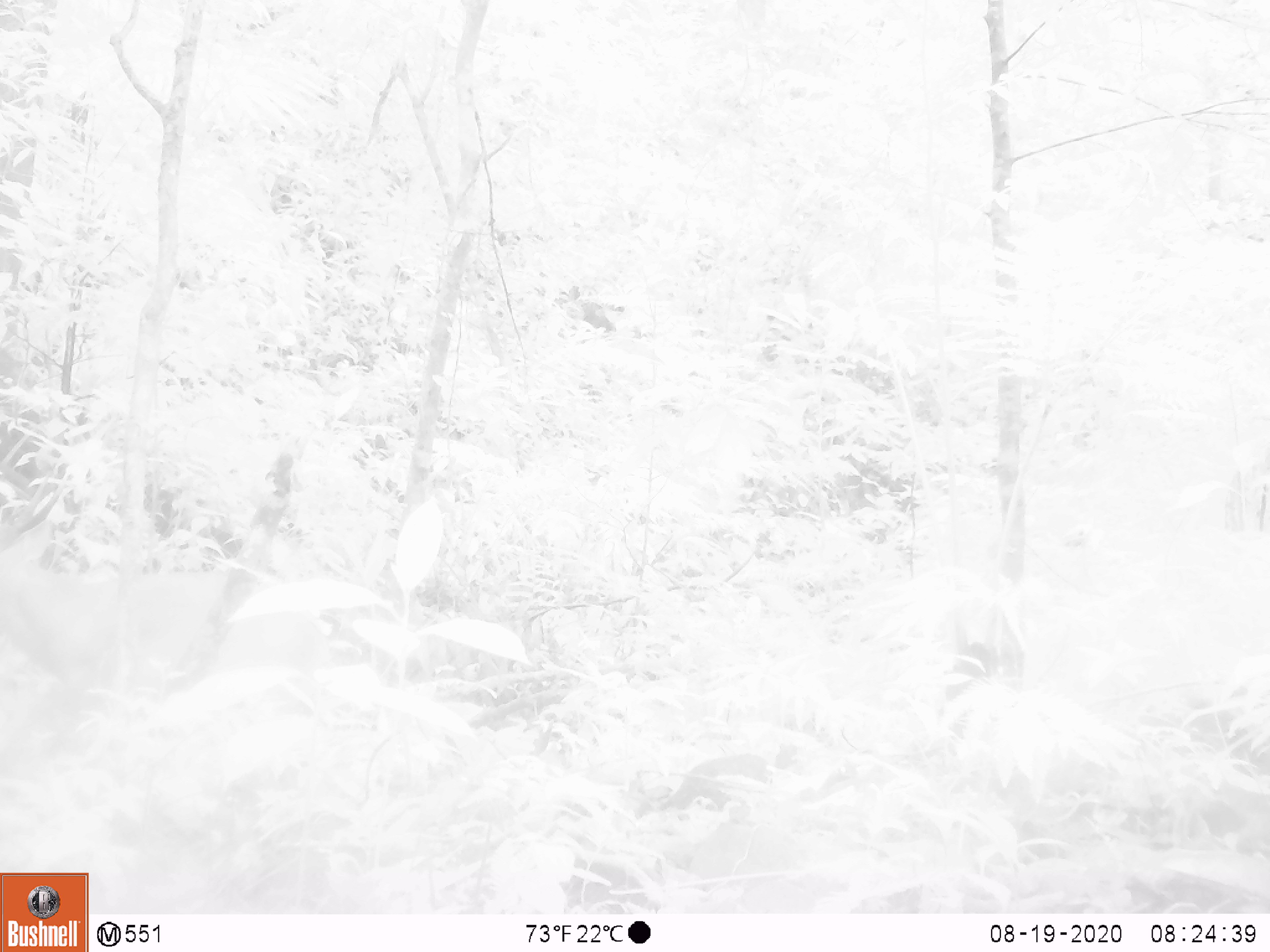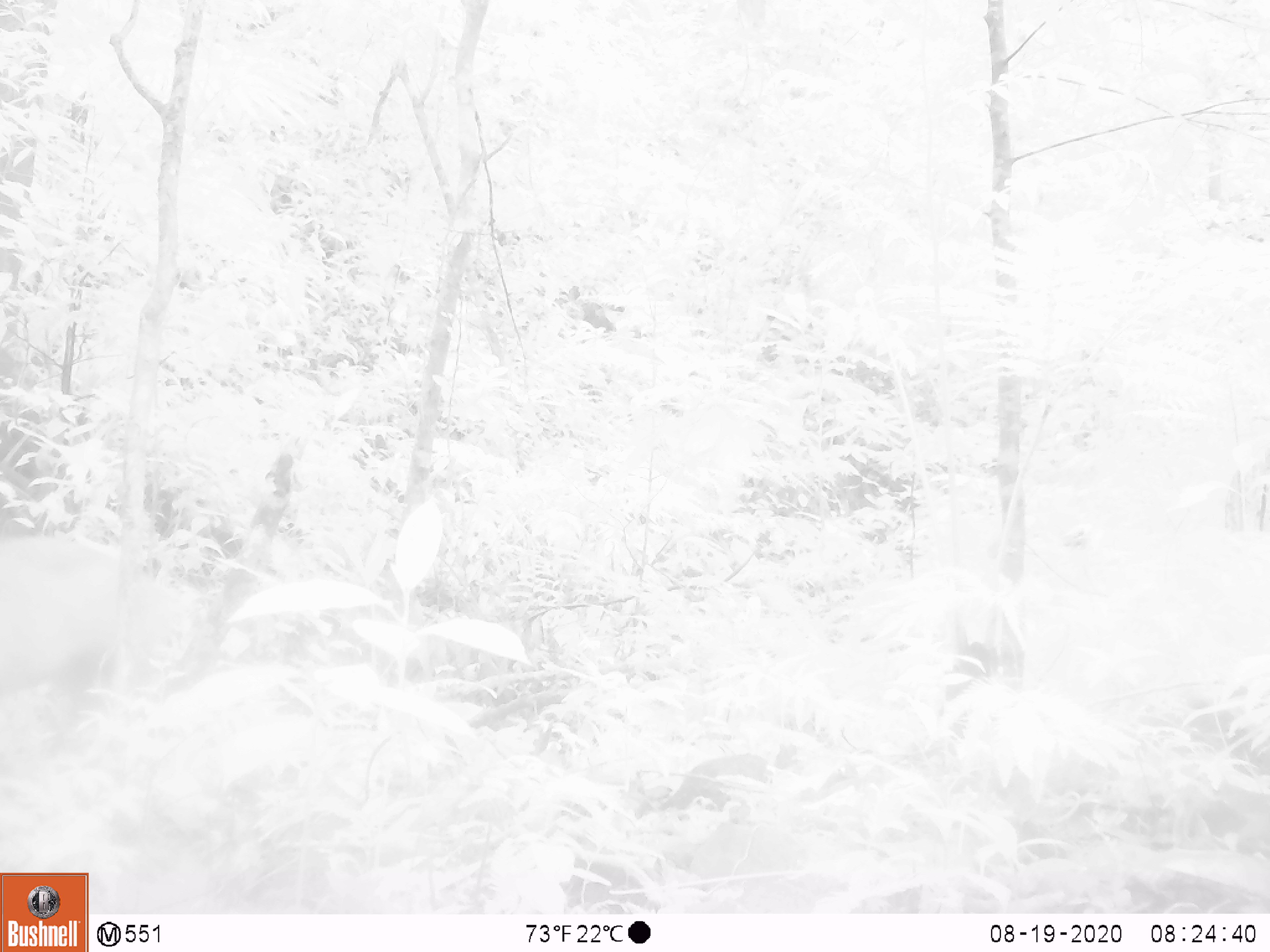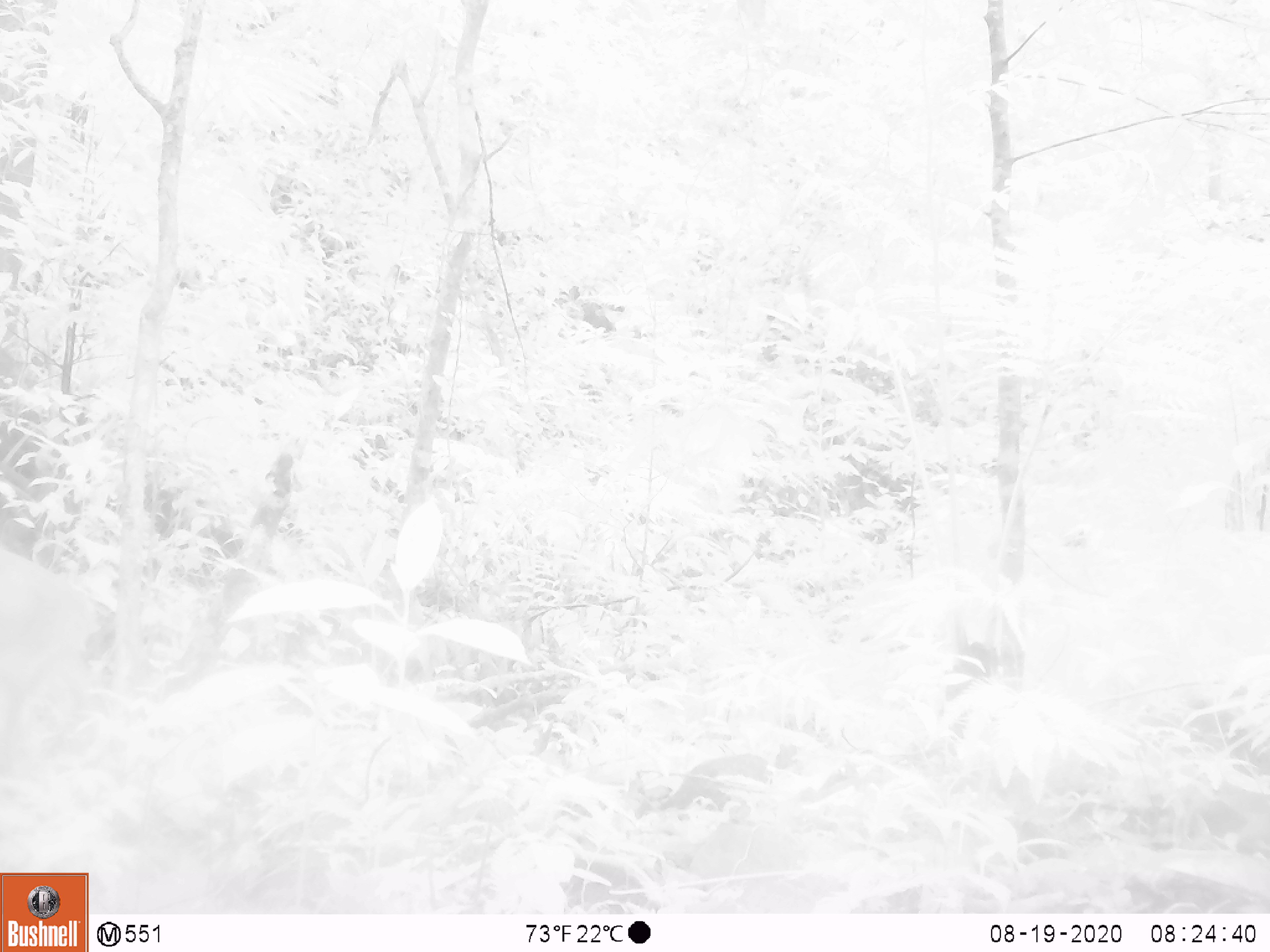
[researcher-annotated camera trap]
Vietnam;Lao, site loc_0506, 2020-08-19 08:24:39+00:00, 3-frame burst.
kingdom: Animalia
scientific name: Animalia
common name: animal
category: unidentified animal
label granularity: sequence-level